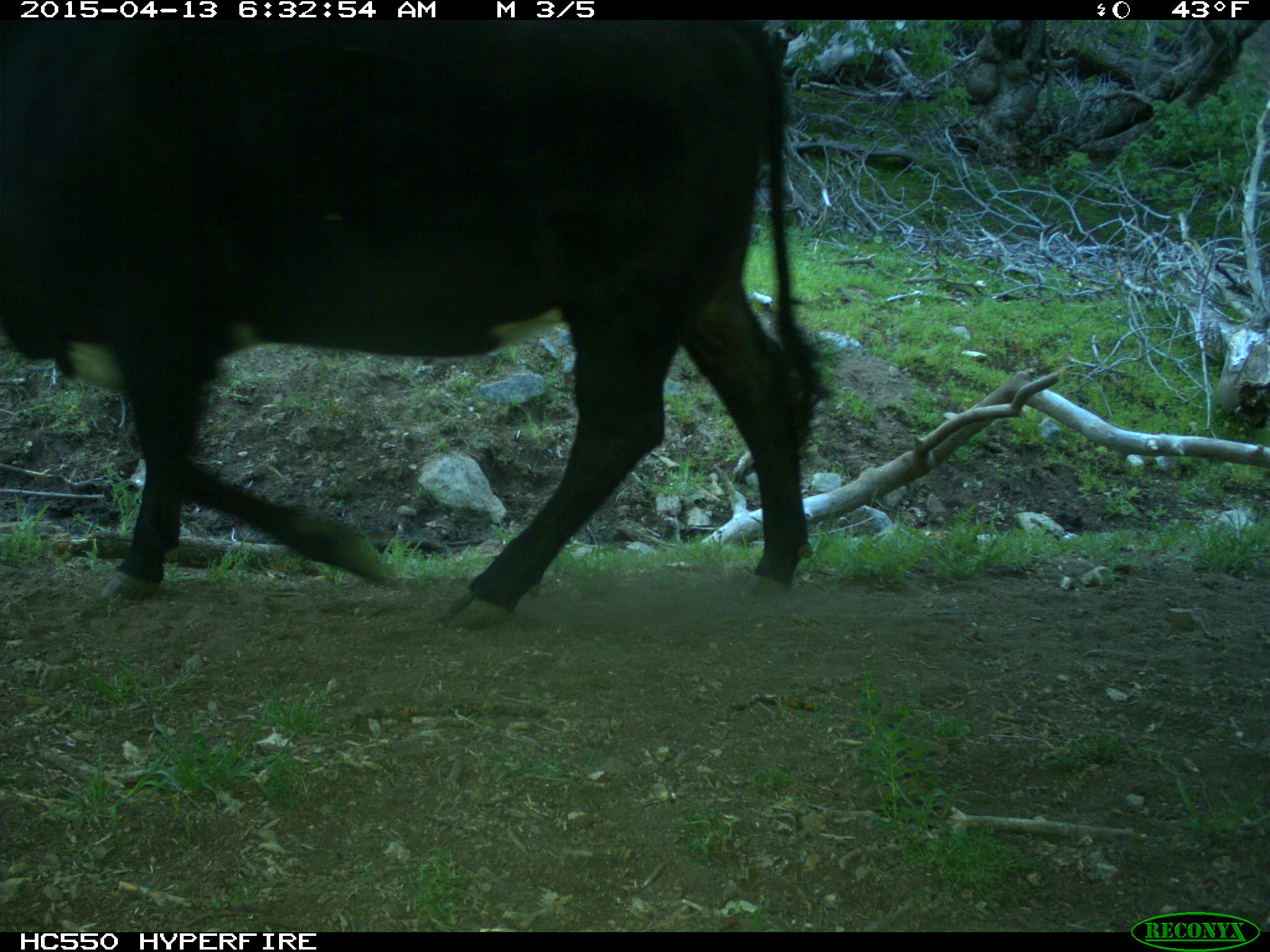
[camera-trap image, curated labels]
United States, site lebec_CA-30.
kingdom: Animalia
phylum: Chordata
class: Mammalia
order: Artiodactyla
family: Bovidae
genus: Bos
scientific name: Bos taurus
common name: domestic cow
Bos taurus (domestic cow).